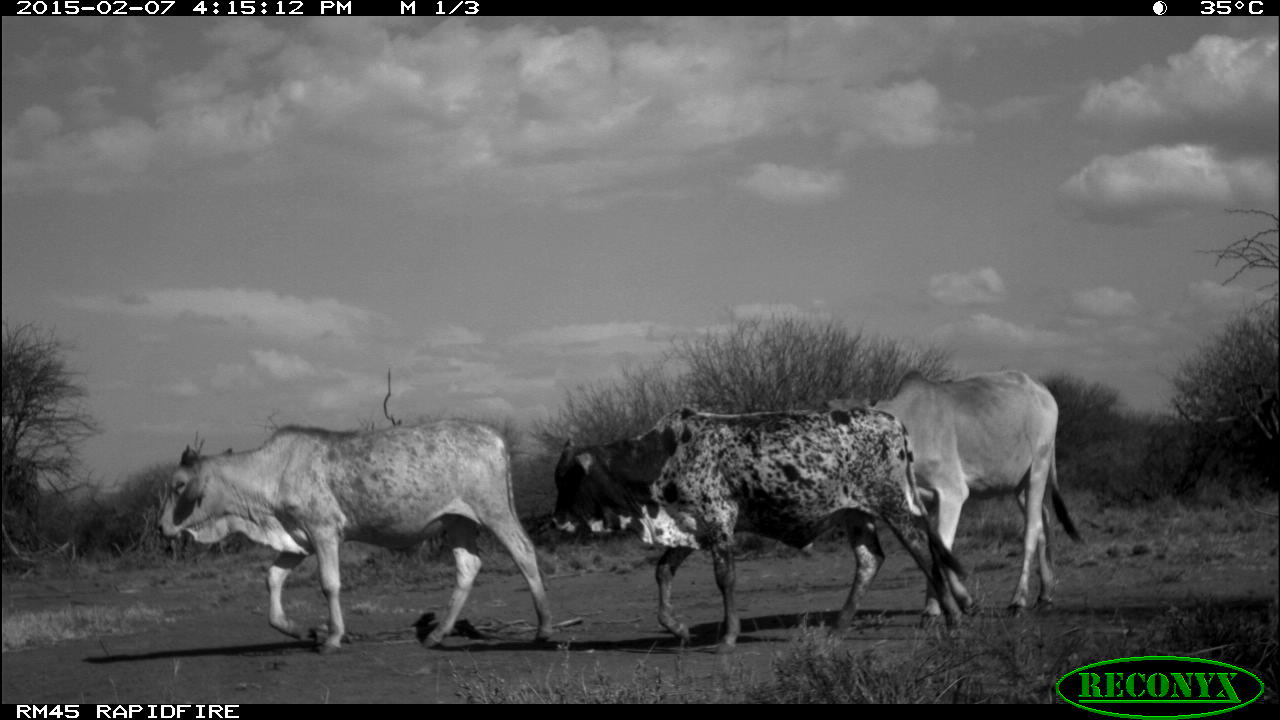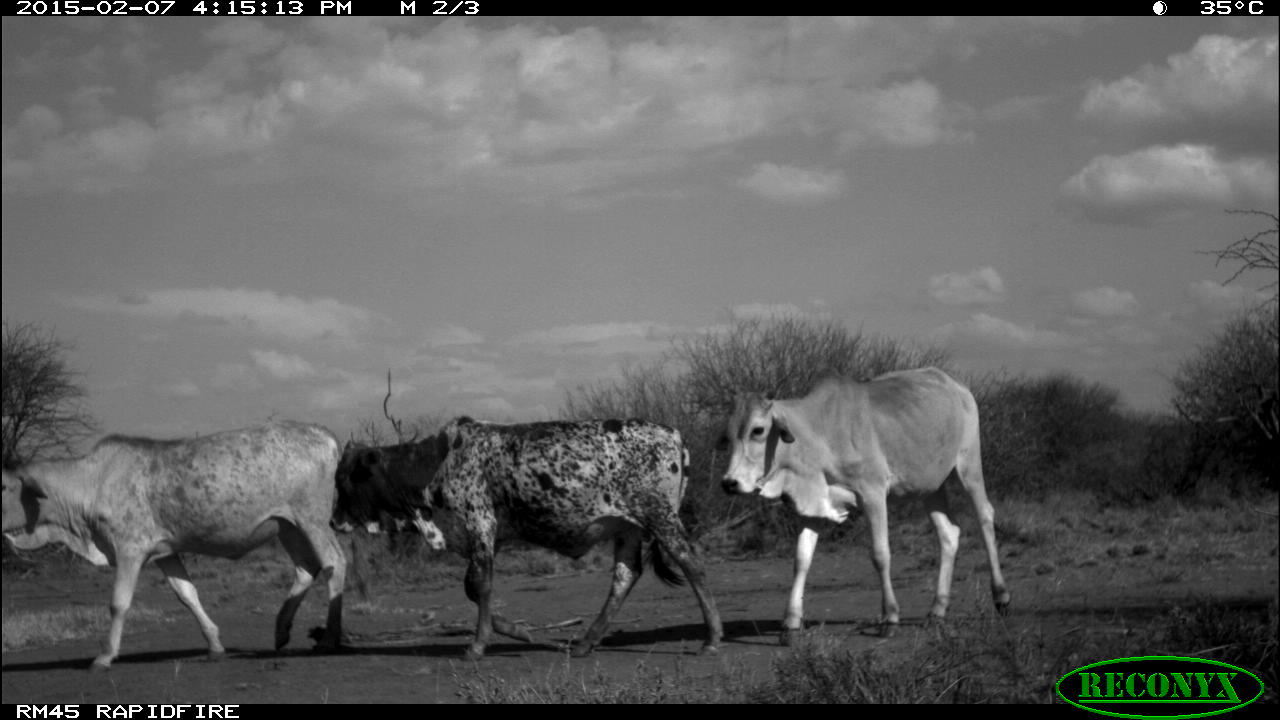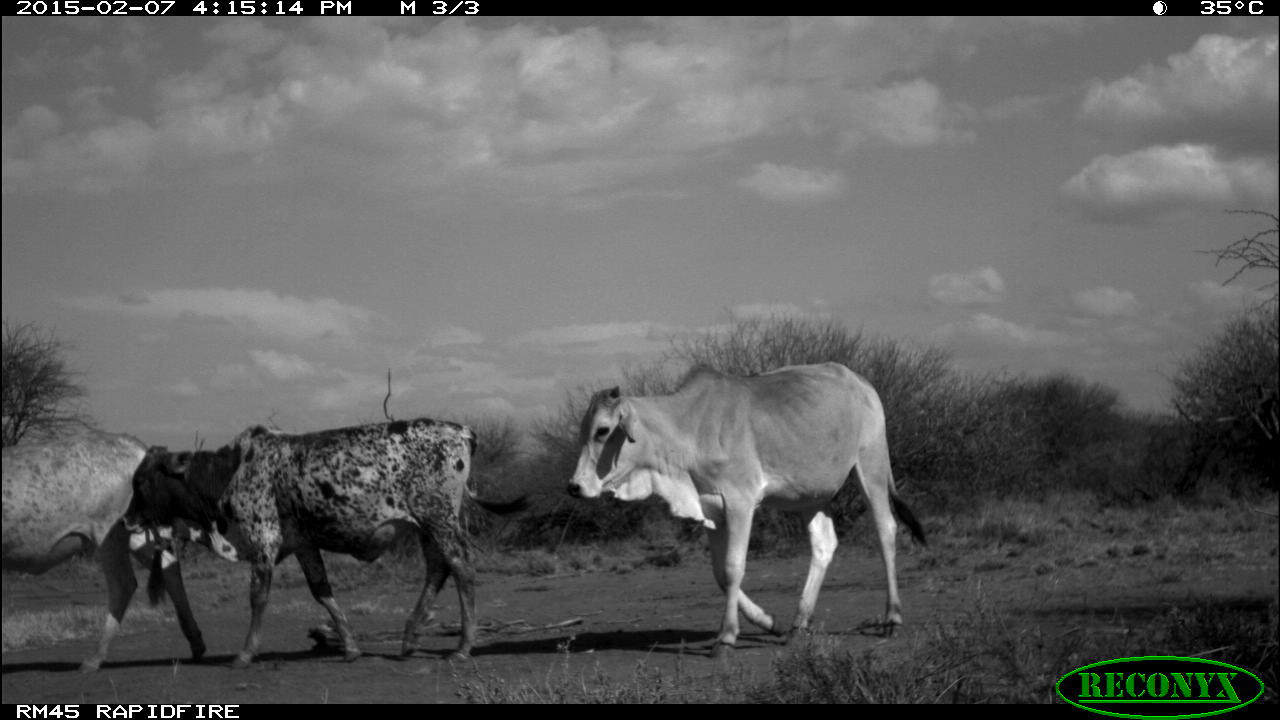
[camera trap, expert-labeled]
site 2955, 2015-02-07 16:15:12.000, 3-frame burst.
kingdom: Animalia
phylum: Chordata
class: Mammalia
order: Artiodactyla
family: Bovidae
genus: Bos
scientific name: Bos taurus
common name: domestic cattle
Bos taurus (domestic cattle), count 4.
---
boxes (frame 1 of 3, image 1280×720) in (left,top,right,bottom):
bos taurus: (552,402,970,658); (155,417,557,654); (824,370,1087,641)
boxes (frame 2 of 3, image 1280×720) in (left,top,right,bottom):
bos taurus: (328,413,723,660); (3,420,348,675); (719,366,1011,646)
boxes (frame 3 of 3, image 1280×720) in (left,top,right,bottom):
bos taurus: (565,361,929,660); (121,418,480,670); (1,414,205,676)